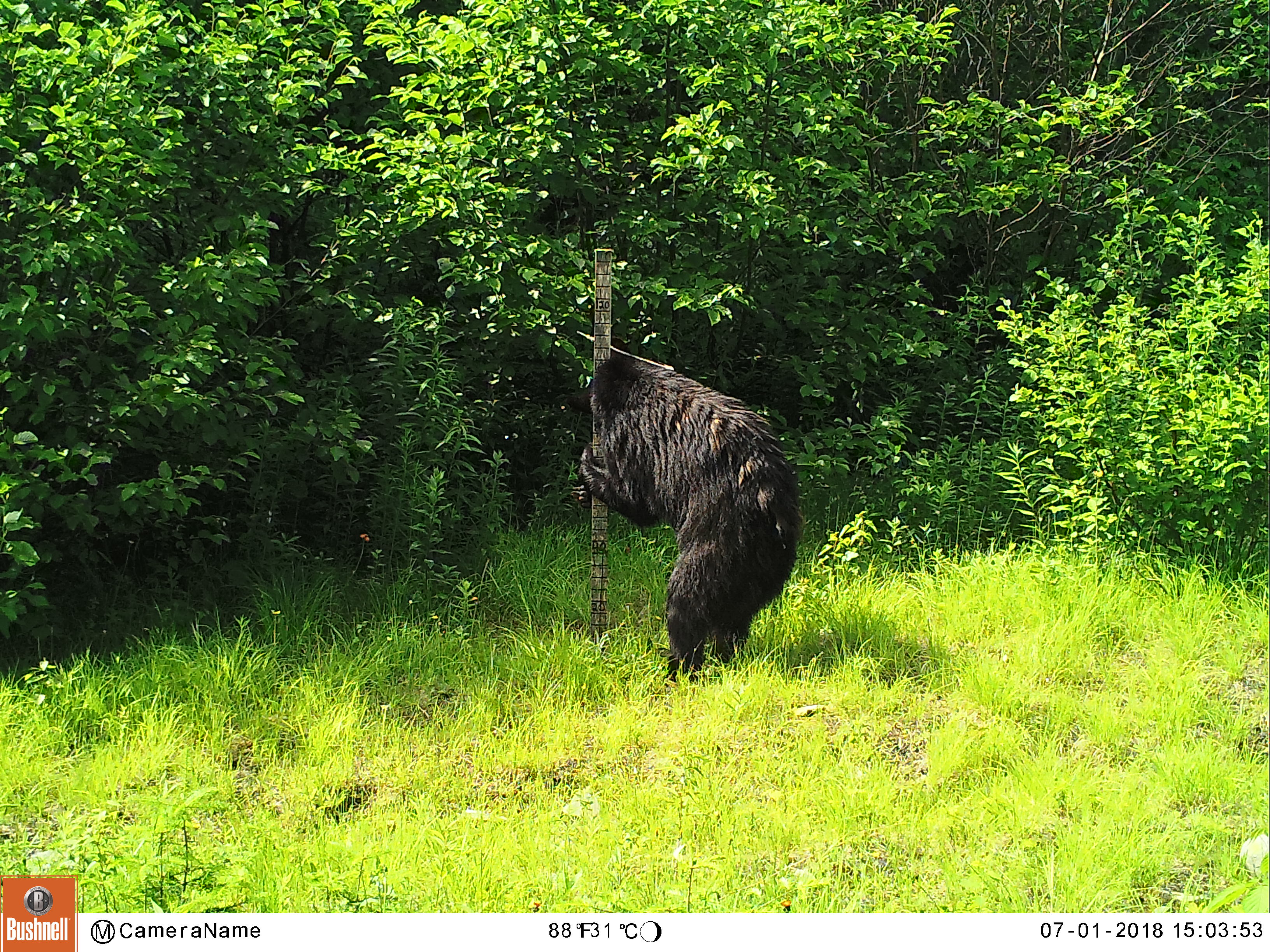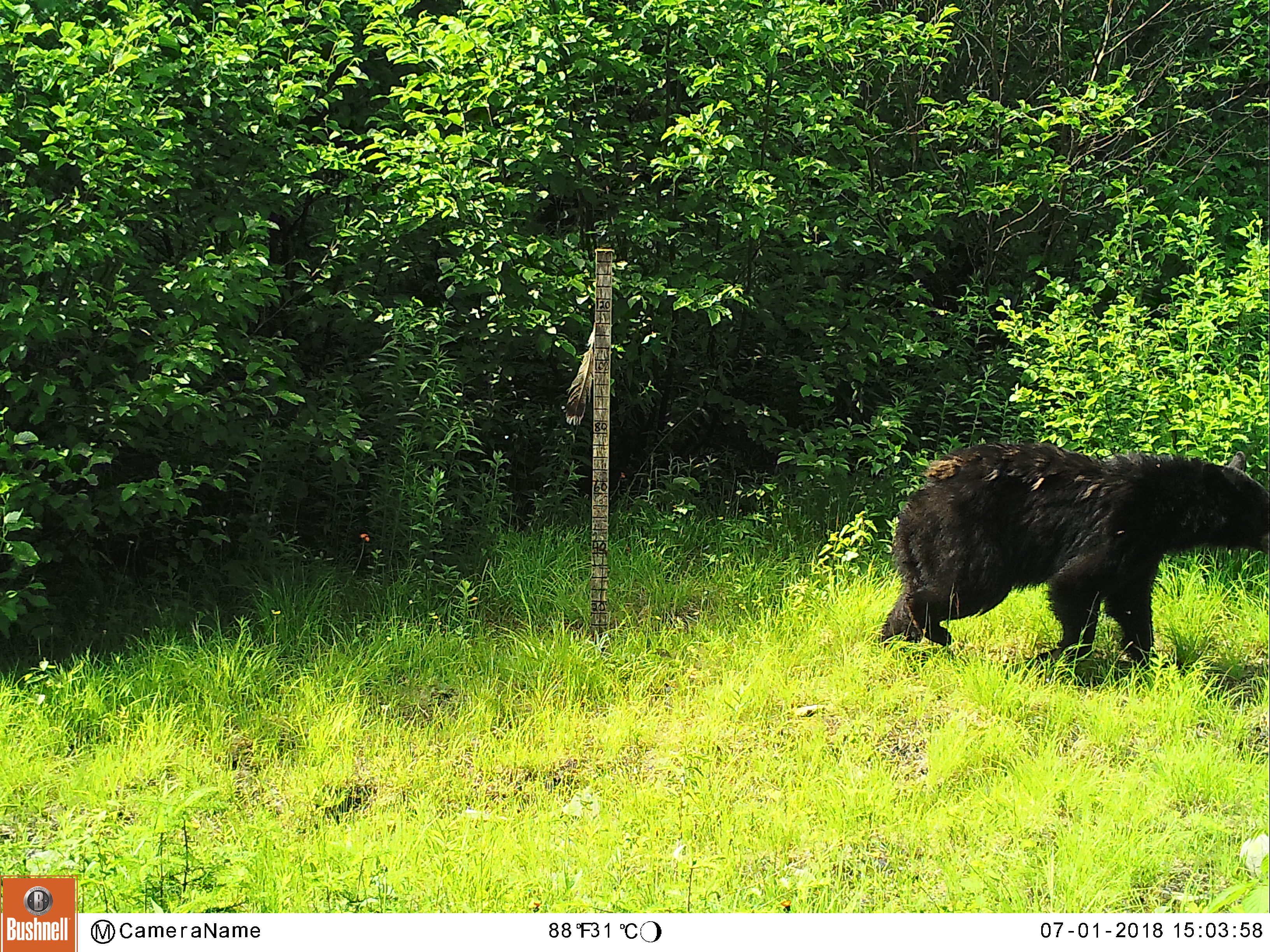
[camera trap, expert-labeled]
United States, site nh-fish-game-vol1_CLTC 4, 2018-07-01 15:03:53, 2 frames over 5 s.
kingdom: Animalia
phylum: Chordata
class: Mammalia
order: Carnivora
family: Ursidae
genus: Ursus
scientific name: Ursus americanus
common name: black bear